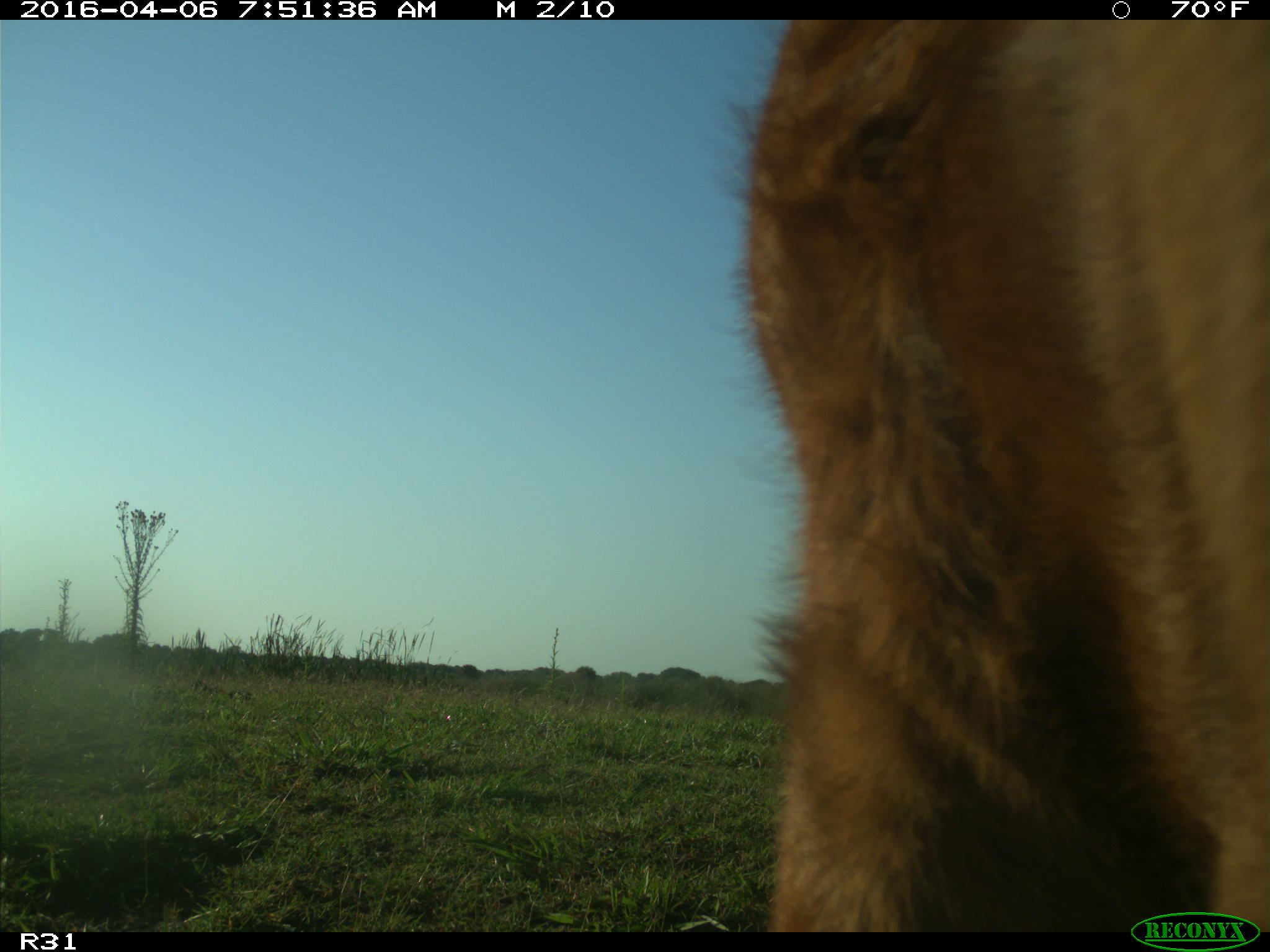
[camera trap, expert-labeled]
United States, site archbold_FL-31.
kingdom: Animalia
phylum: Chordata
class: Mammalia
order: Artiodactyla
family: Bovidae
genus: Bos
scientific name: Bos taurus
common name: domestic cow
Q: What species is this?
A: Bos taurus (domestic cow).